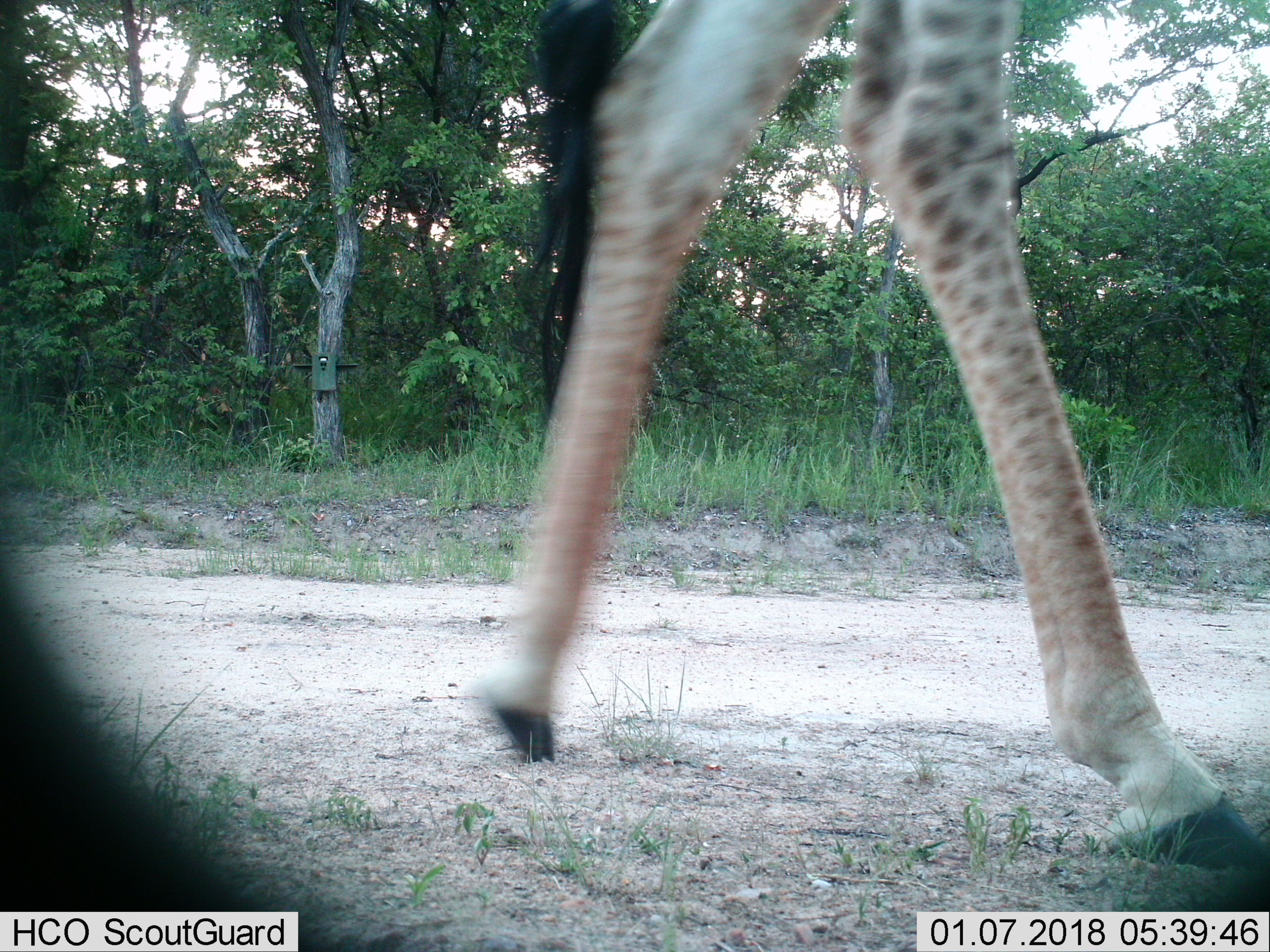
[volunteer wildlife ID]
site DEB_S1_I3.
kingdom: Animalia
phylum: Chordata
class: Mammalia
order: Artiodactyla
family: Giraffidae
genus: Giraffa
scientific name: Giraffa camelopardalis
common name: giraffe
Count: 1.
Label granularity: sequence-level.